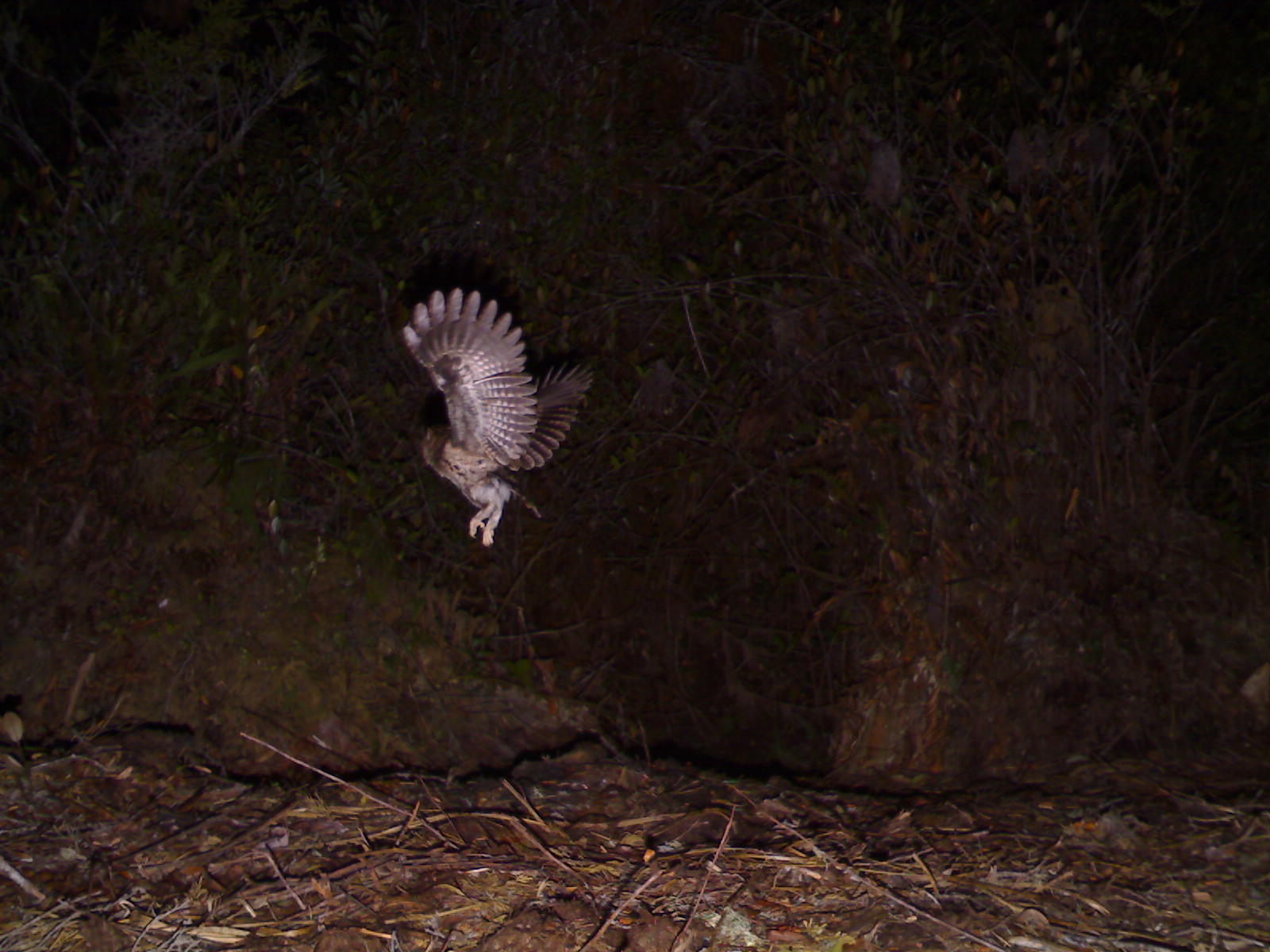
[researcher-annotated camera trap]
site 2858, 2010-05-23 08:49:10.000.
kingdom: Animalia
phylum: Chordata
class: Aves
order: Strigiformes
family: Strigidae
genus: Otus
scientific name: Otus spilocephalus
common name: mountain scops-owl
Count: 1.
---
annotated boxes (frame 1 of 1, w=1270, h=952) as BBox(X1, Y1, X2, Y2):
otus spilocephalus: BBox(400, 287, 592, 546)